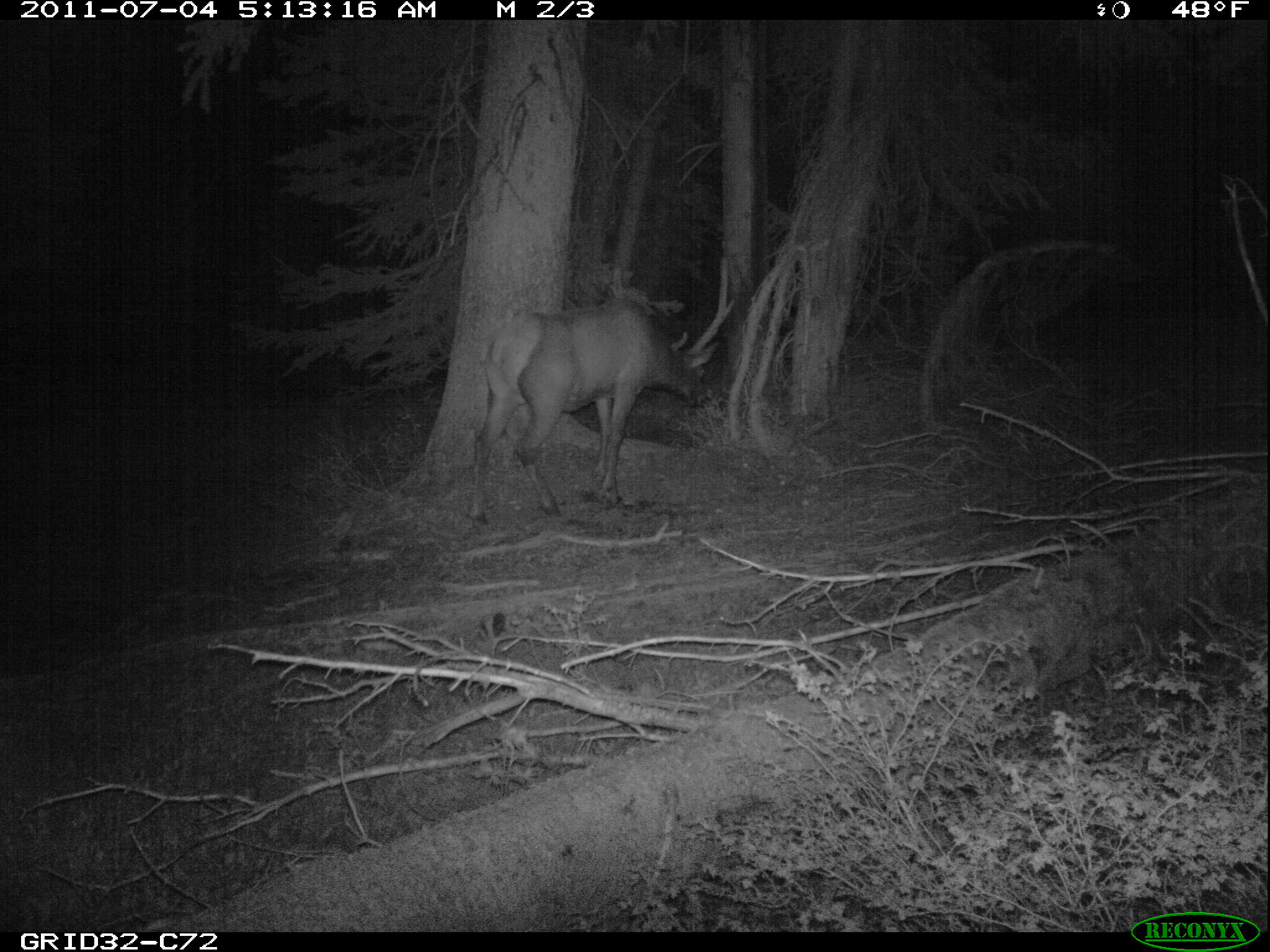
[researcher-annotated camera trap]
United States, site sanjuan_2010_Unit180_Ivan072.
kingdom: Animalia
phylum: Chordata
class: Mammalia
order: Artiodactyla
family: Cervidae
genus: Cervus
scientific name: Cervus elaphus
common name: red deer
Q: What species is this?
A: Cervus elaphus (red deer).